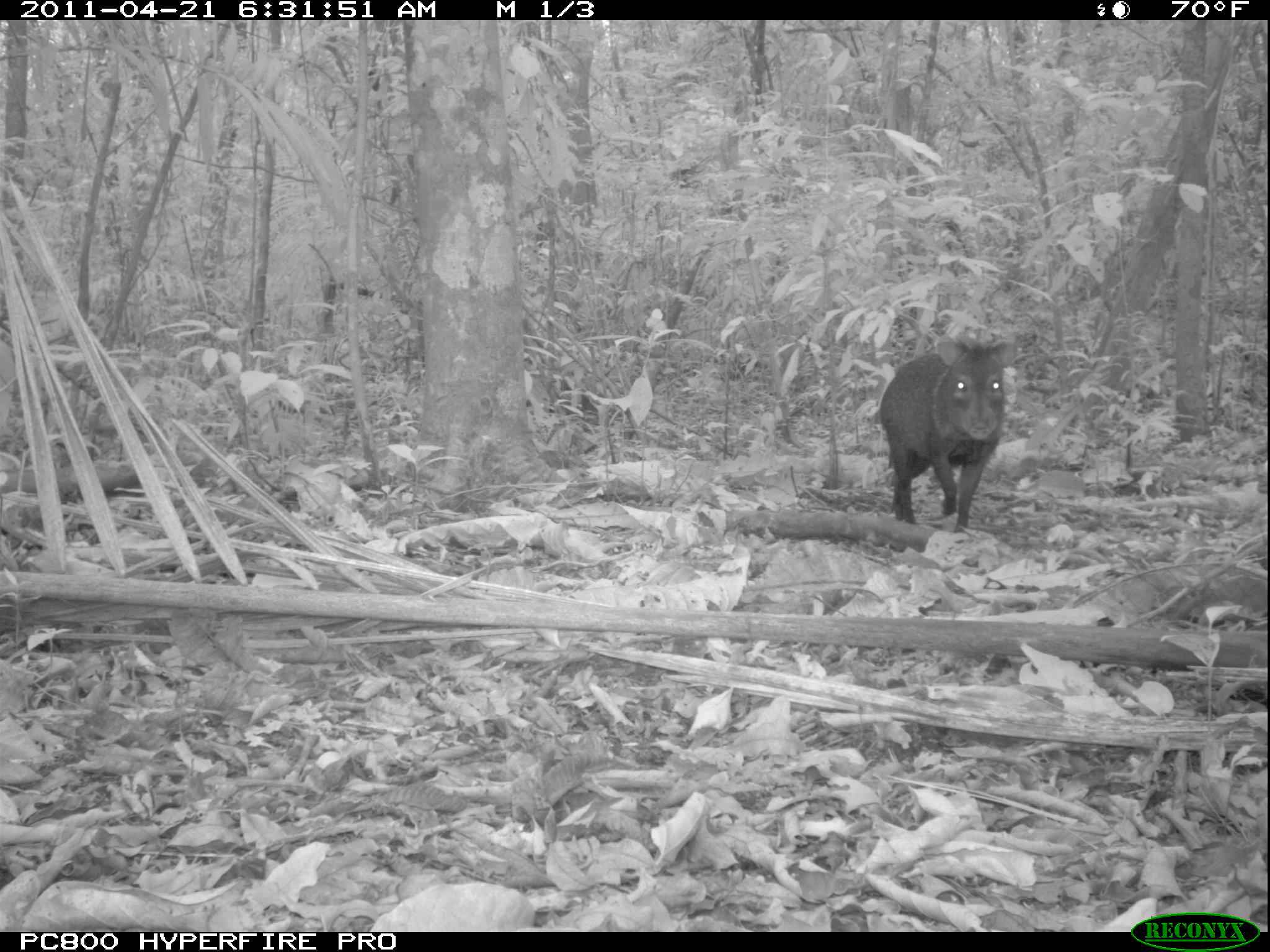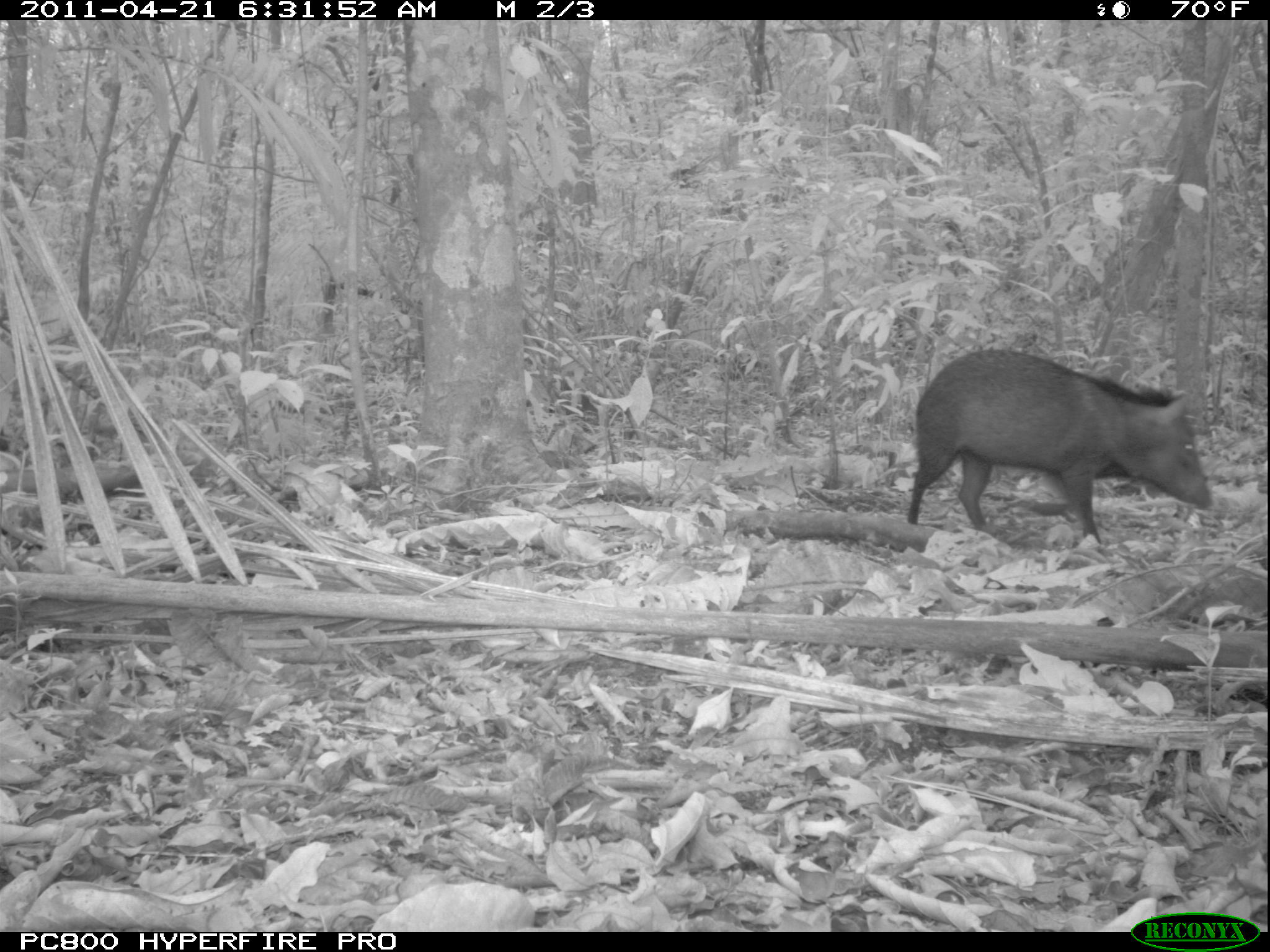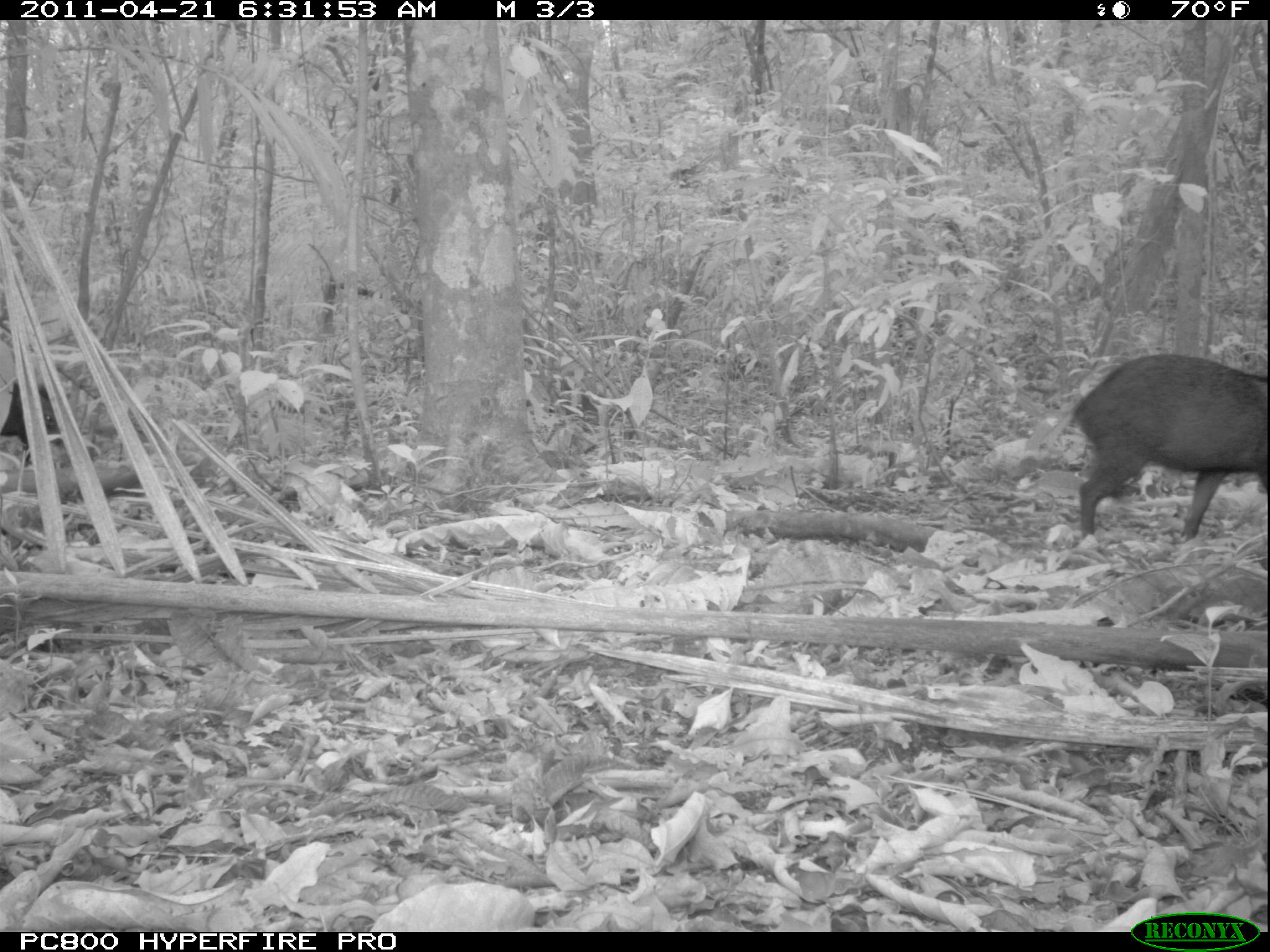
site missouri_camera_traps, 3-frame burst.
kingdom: Animalia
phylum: Chordata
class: Mammalia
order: Artiodactyla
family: Tayassuidae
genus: Pecari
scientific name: Pecari tajacu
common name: collared peccary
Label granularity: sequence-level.